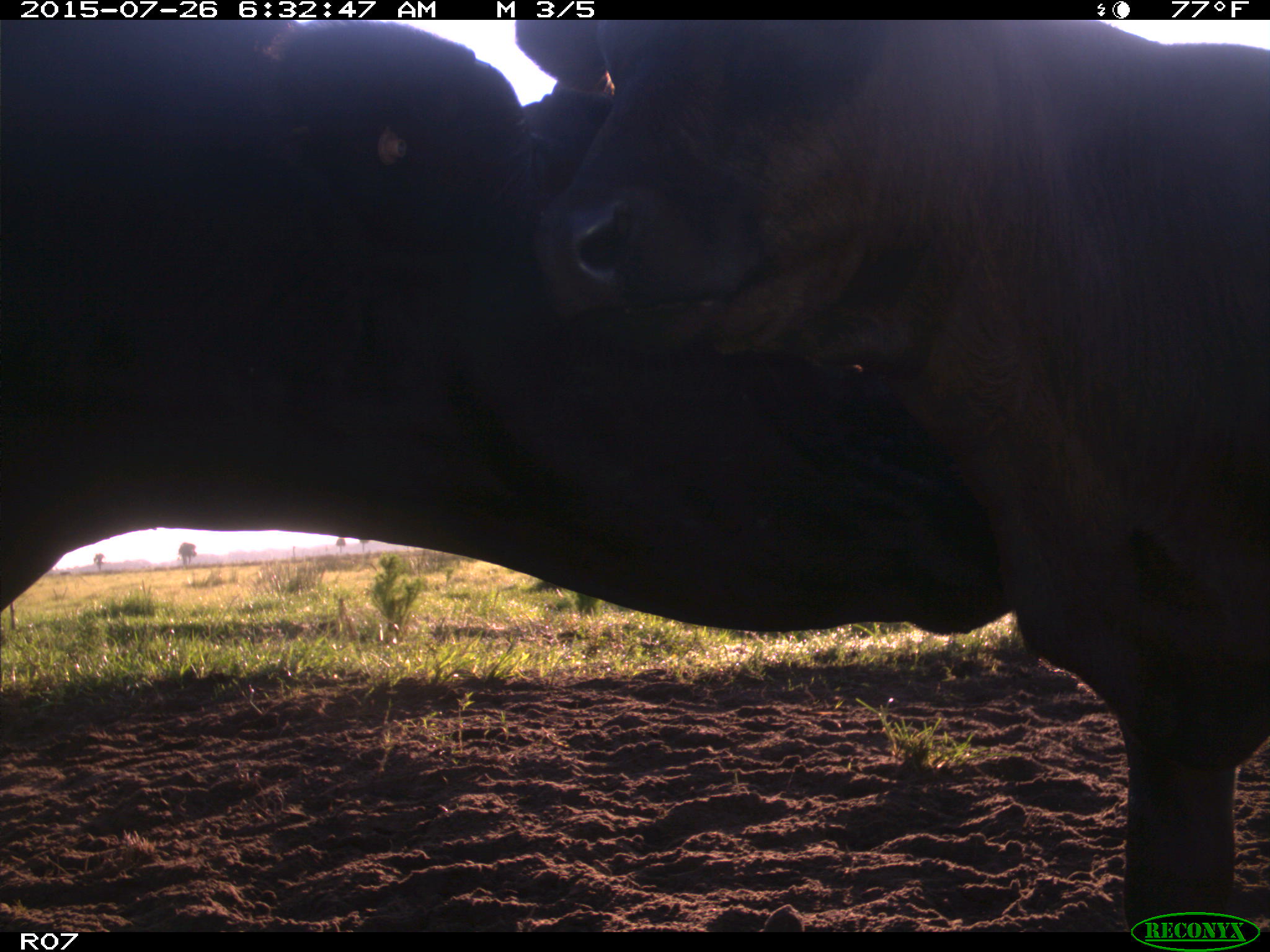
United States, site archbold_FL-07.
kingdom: Animalia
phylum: Chordata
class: Mammalia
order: Artiodactyla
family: Bovidae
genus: Bos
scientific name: Bos taurus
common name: domestic cow